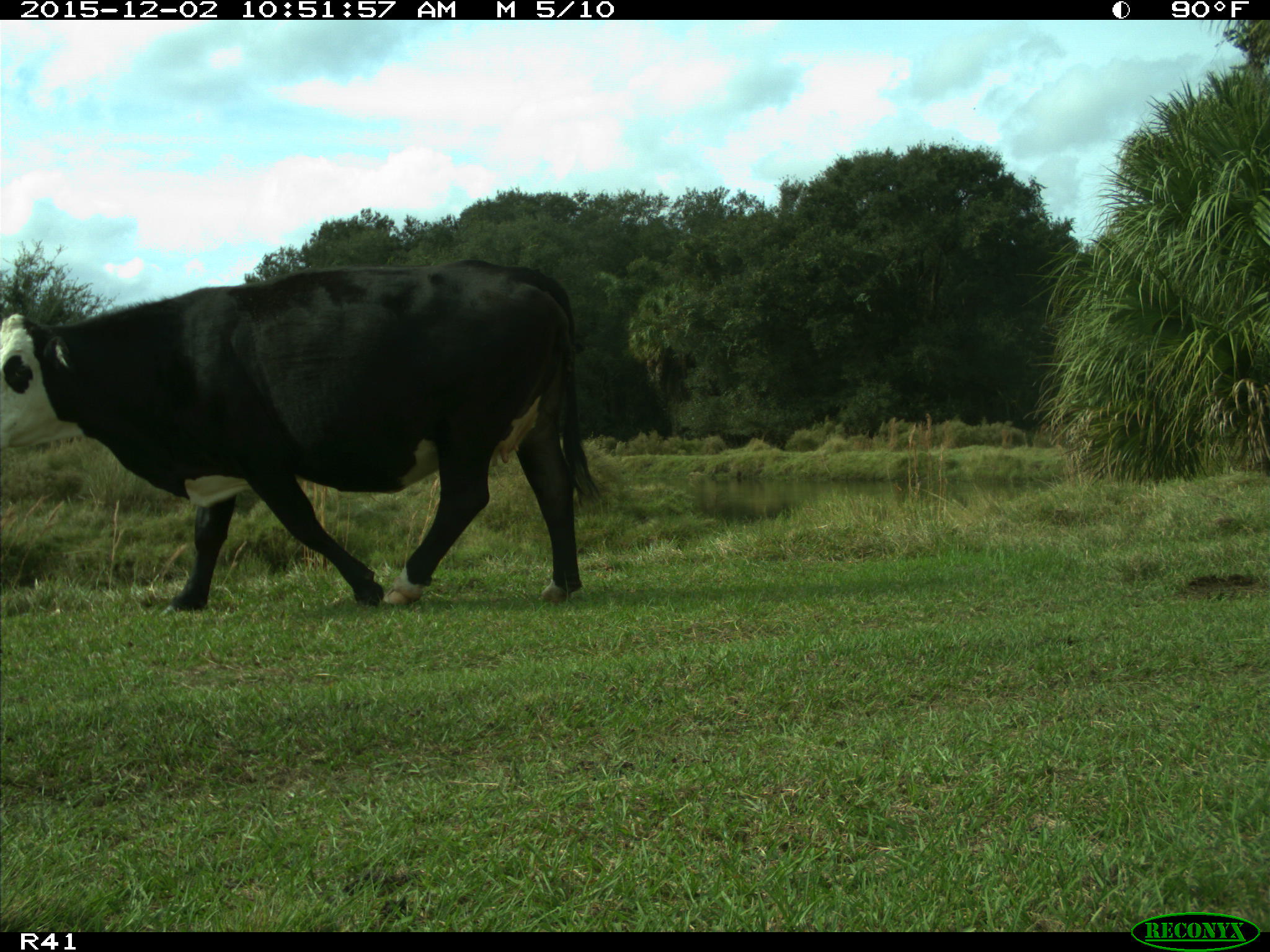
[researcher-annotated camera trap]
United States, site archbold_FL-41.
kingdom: Animalia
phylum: Chordata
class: Mammalia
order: Artiodactyla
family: Bovidae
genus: Bos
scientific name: Bos taurus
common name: domestic cow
Bos taurus (domestic cow).